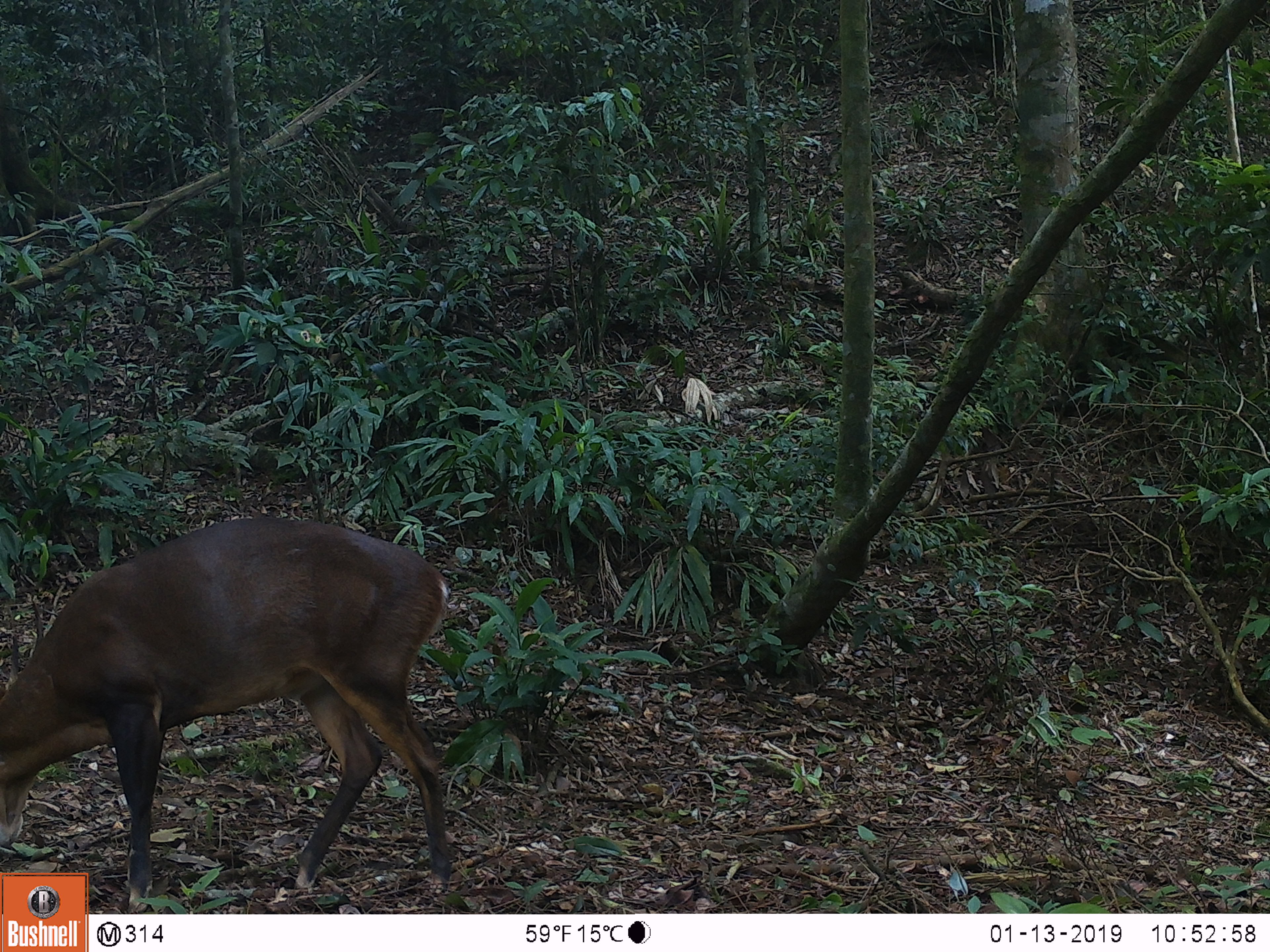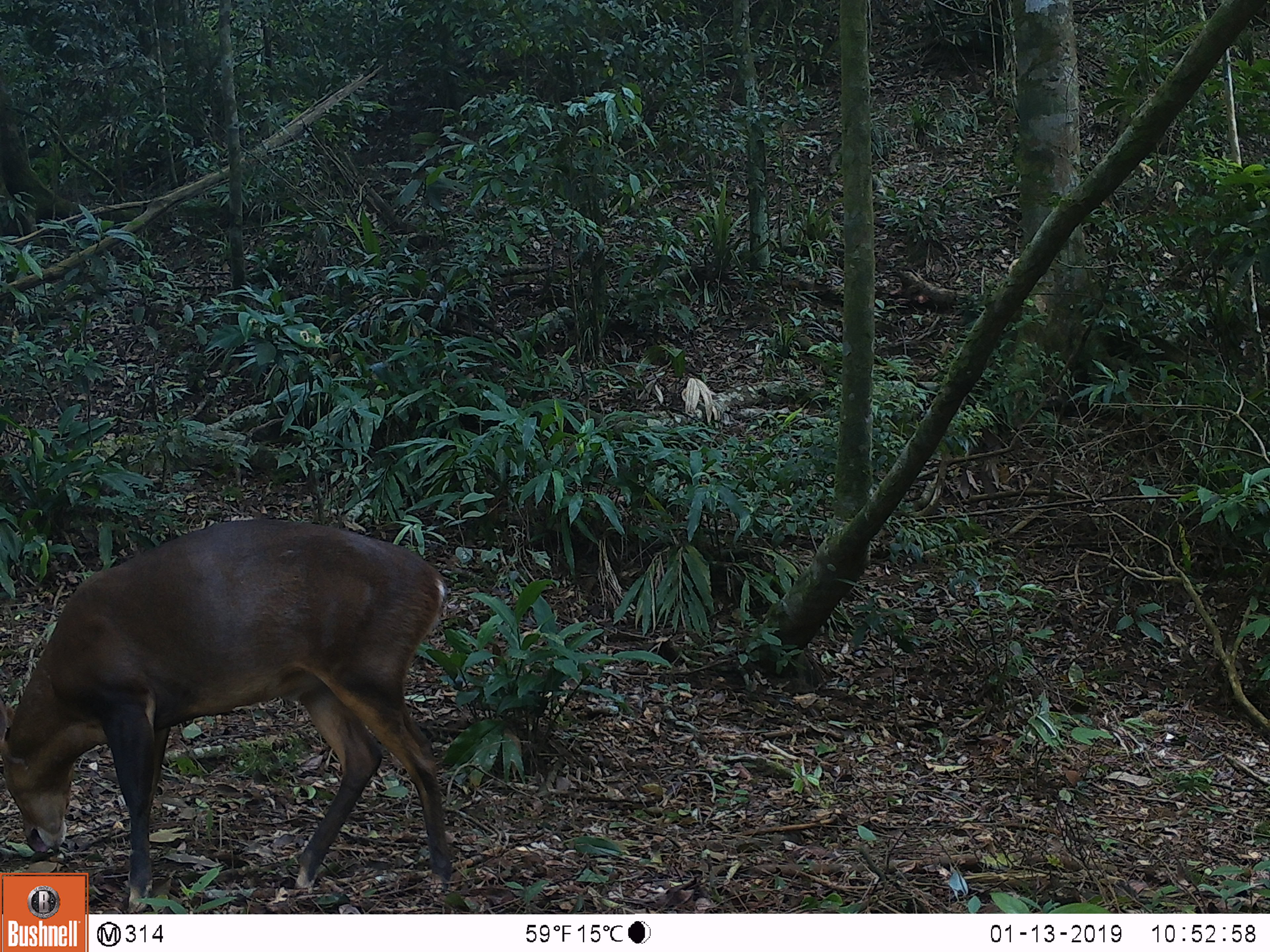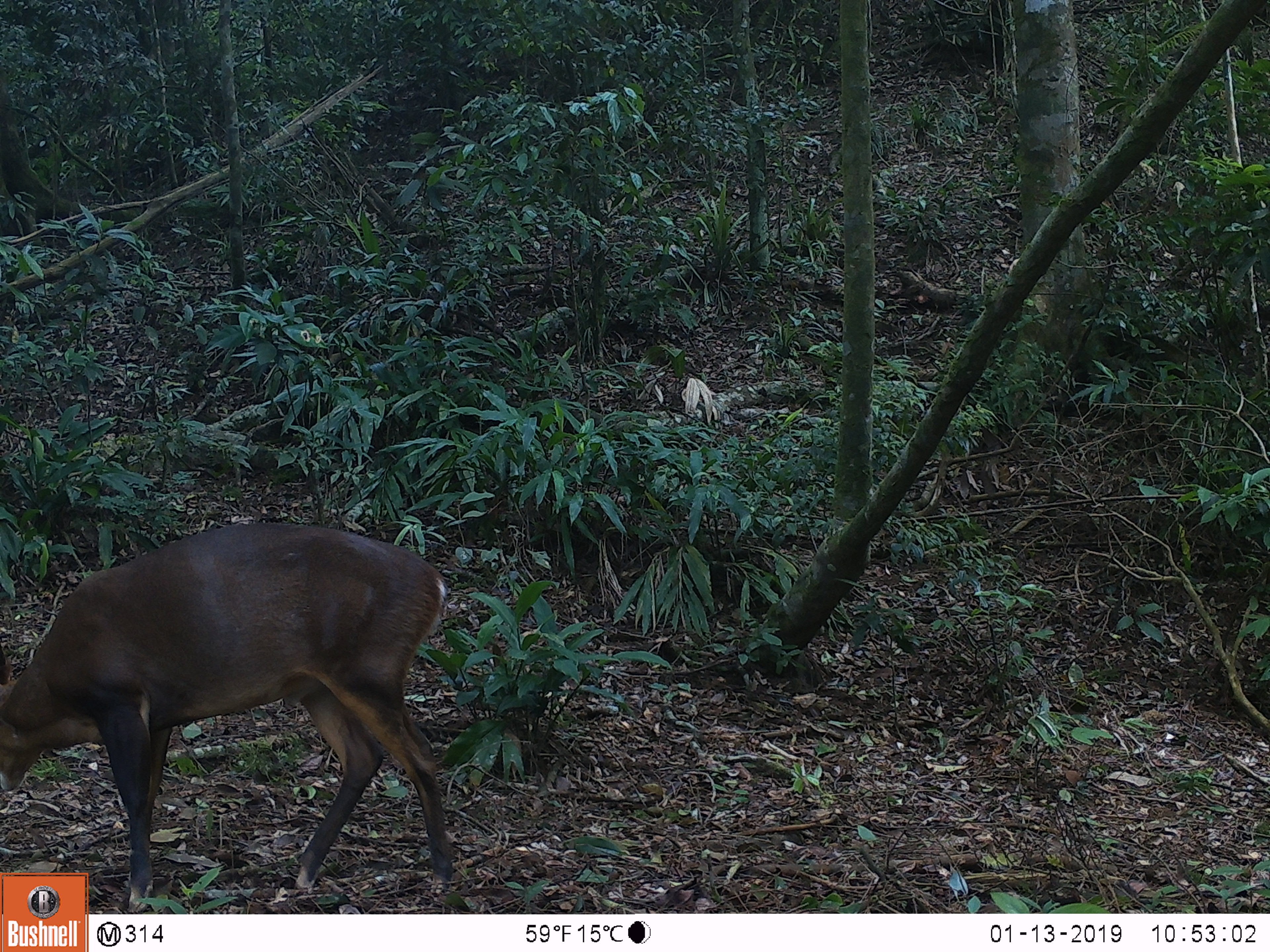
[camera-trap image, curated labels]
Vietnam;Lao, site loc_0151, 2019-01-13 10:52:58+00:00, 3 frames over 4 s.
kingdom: Animalia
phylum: Chordata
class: Mammalia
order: Artiodactyla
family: Cervidae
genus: Muntiacus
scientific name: Muntiacus vuquangensis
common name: large-antlered muntjac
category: large antlered muntjac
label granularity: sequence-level